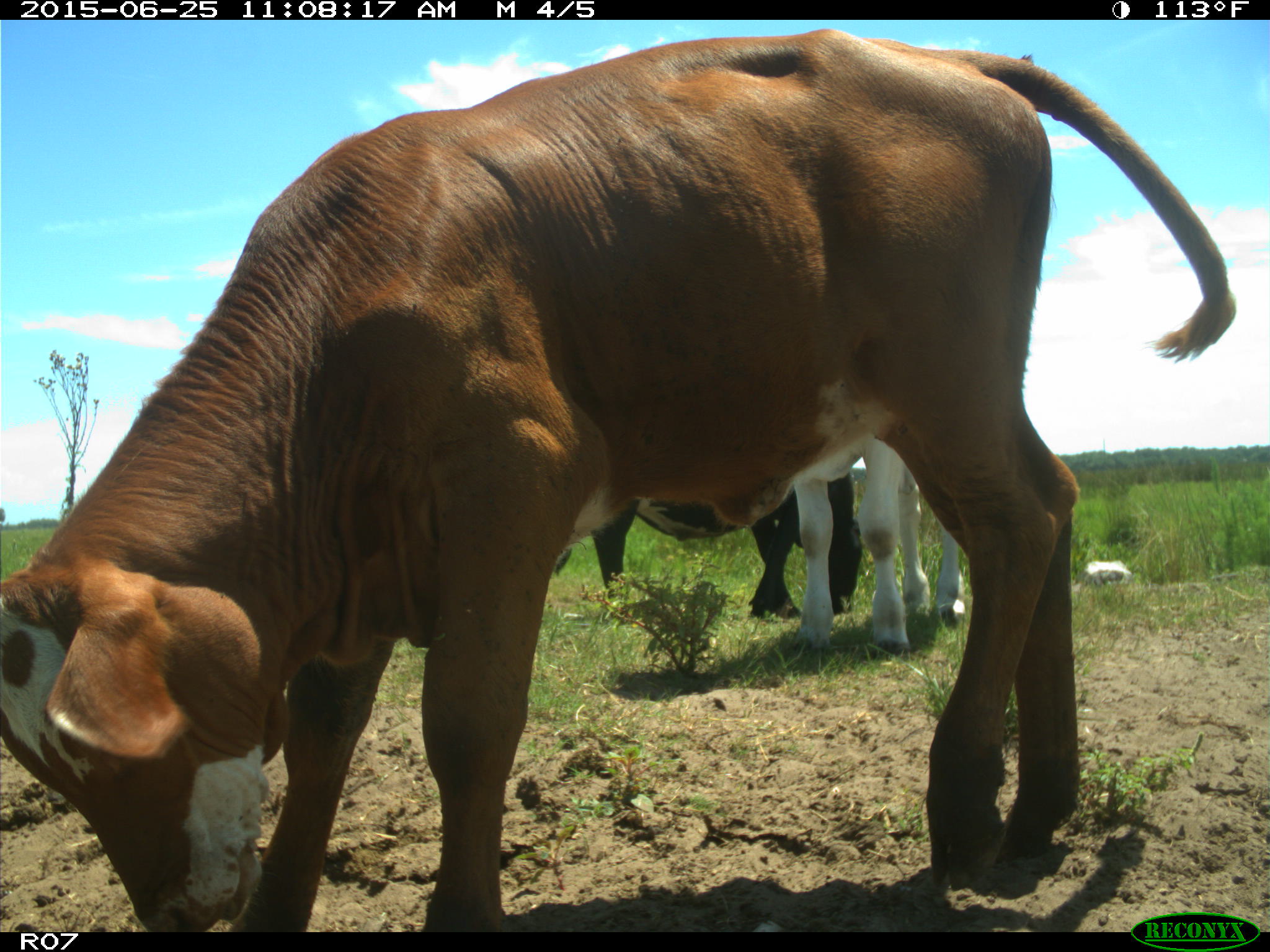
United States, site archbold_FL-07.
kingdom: Animalia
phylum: Chordata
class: Mammalia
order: Artiodactyla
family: Bovidae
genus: Bos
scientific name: Bos taurus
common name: domestic cow